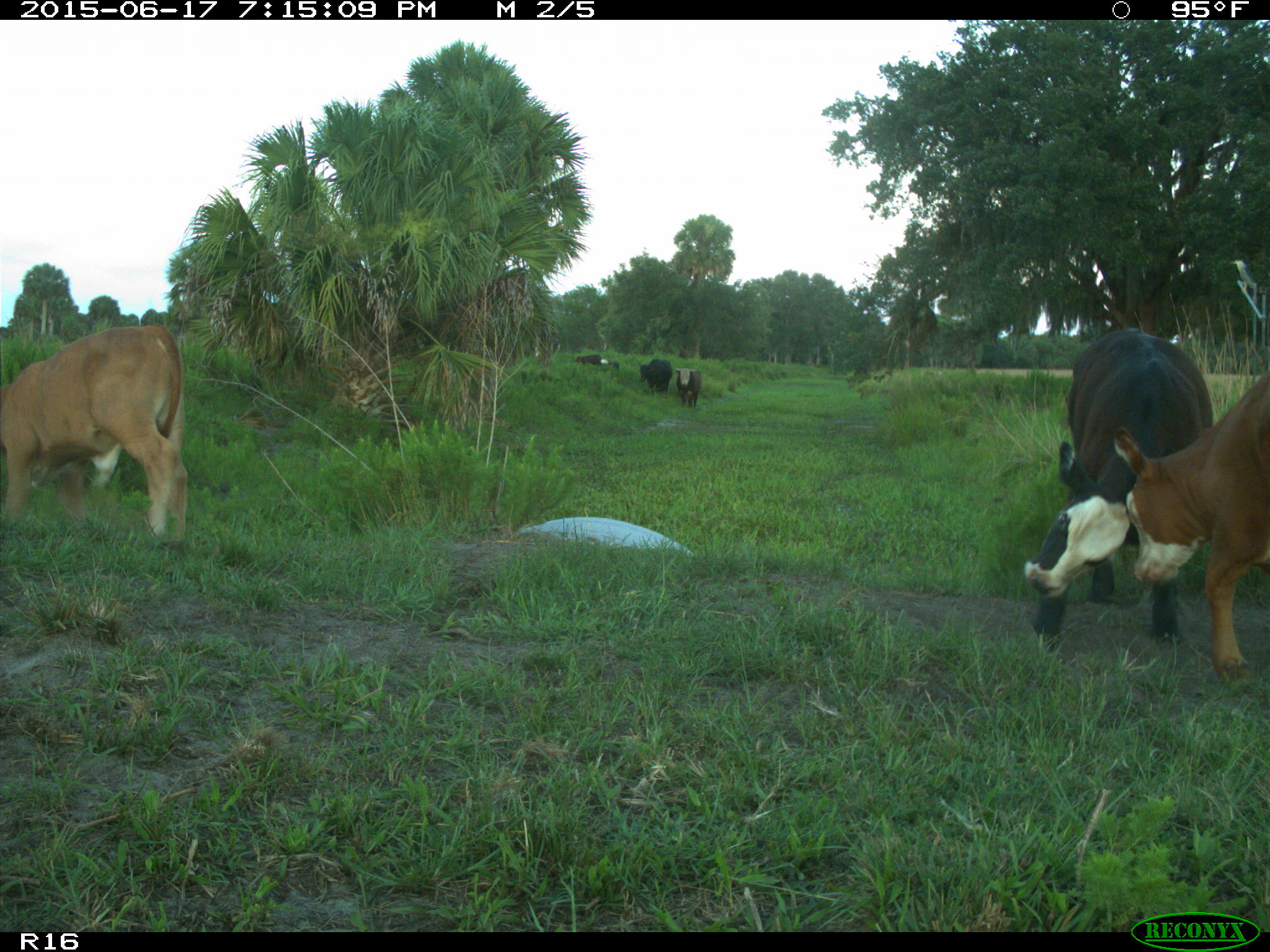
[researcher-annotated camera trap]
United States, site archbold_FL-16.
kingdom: Animalia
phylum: Chordata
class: Mammalia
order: Artiodactyla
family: Bovidae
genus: Bos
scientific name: Bos taurus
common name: domestic cow